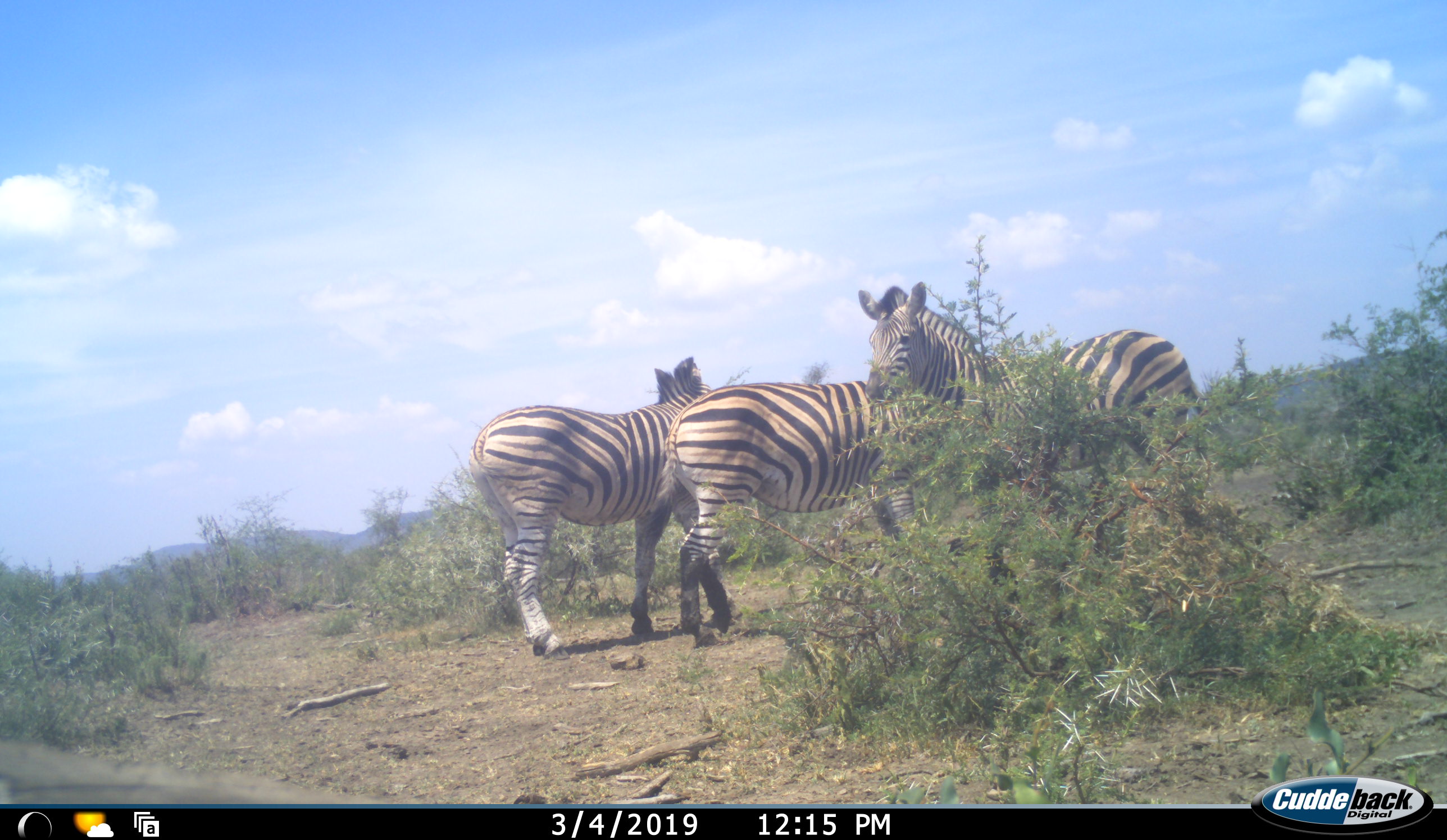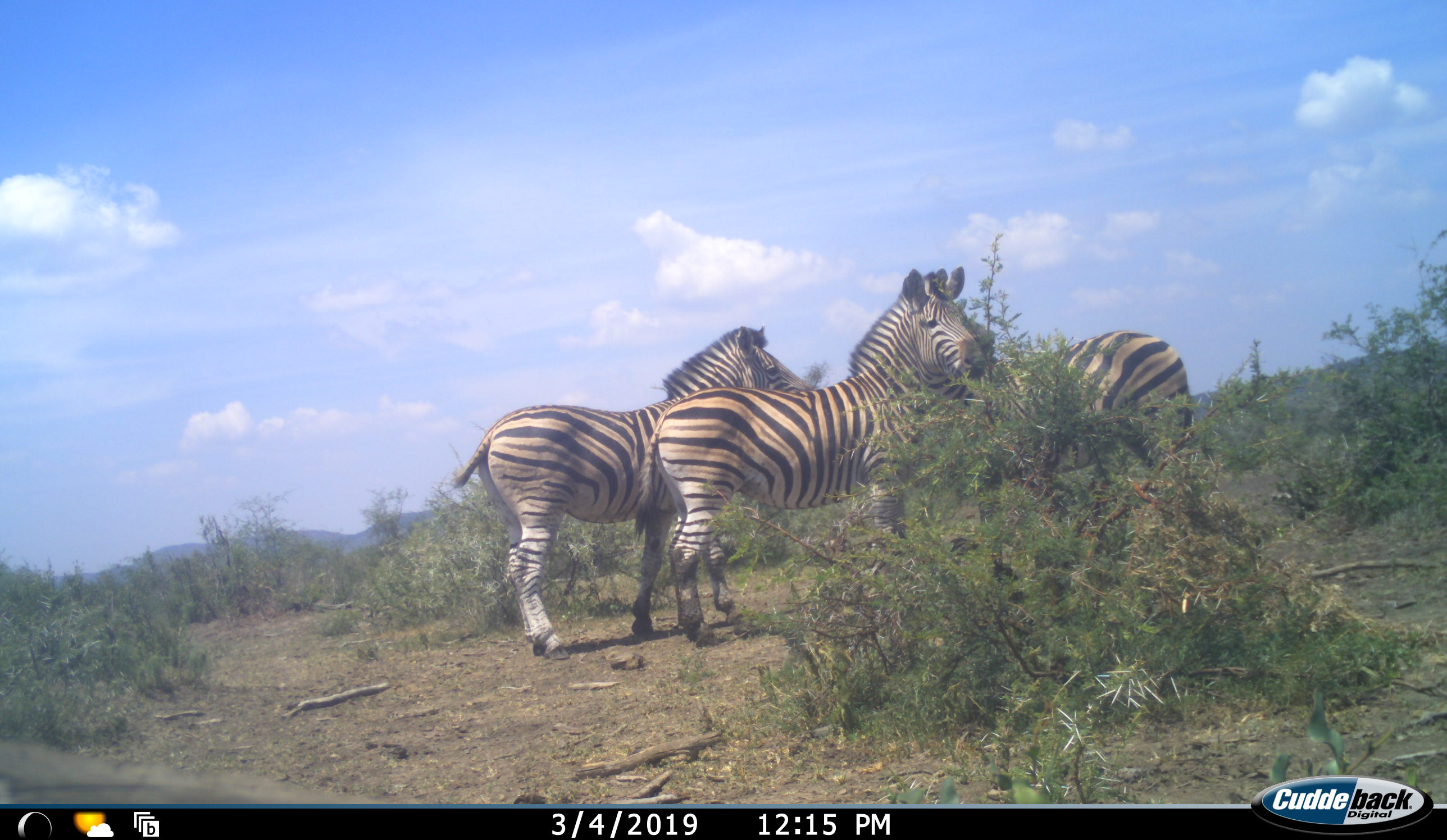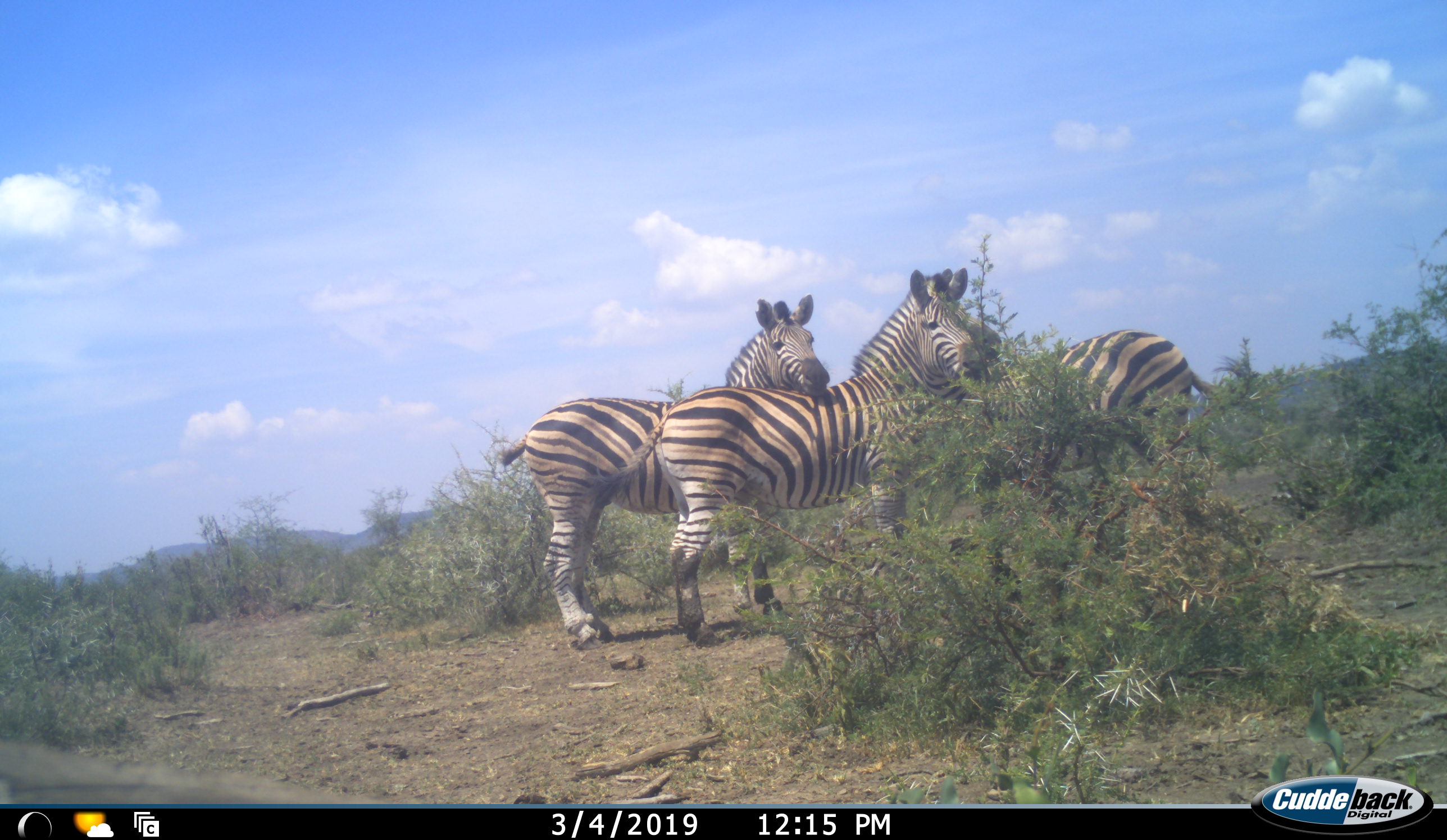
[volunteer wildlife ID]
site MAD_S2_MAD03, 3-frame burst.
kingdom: Animalia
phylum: Chordata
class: Mammalia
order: Perissodactyla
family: Equidae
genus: Equus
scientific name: Equus quagga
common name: plains zebra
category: zebraplains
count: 3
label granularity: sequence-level